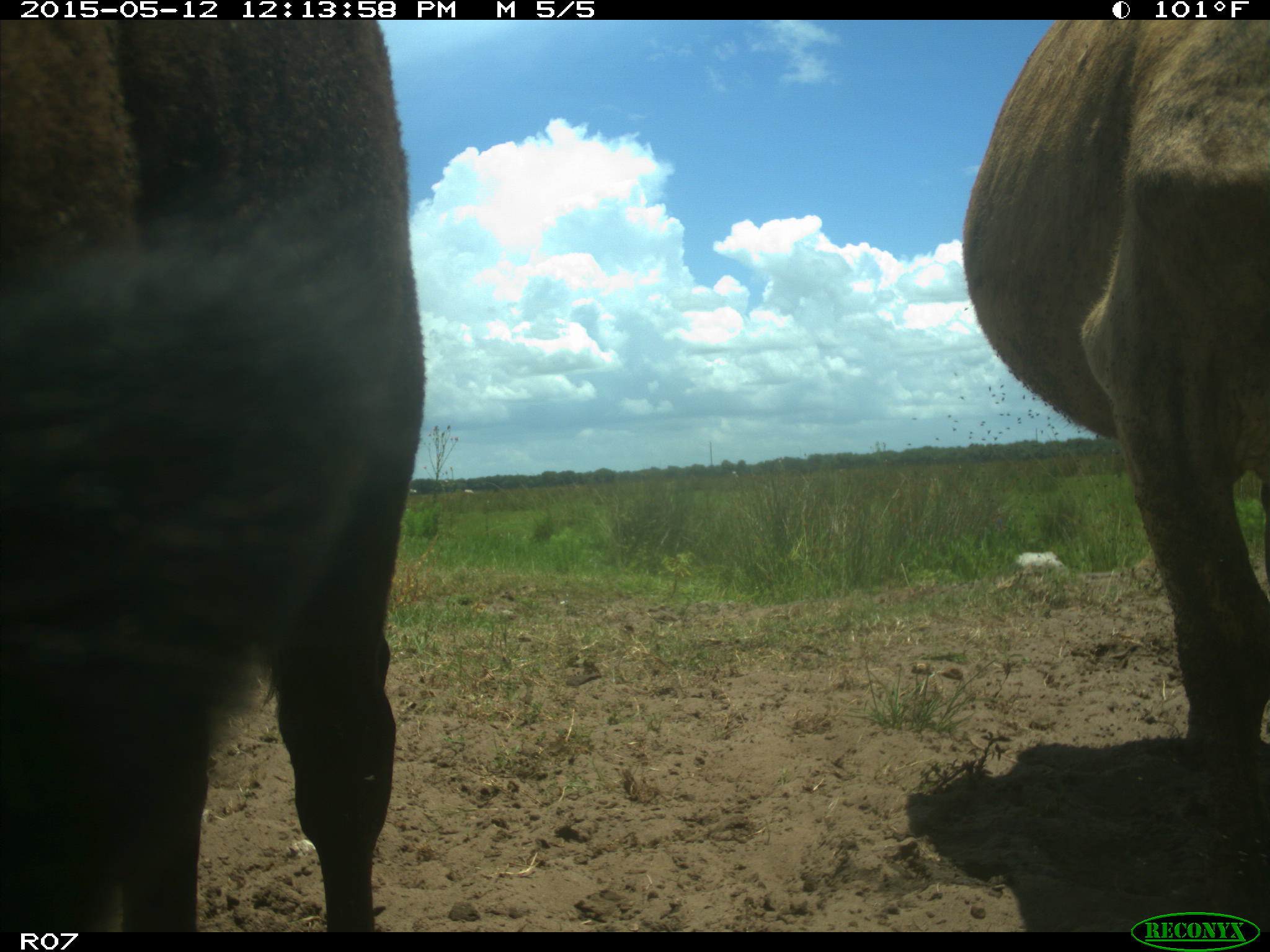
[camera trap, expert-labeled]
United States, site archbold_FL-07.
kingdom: Animalia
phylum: Chordata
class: Mammalia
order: Artiodactyla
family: Bovidae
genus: Bos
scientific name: Bos taurus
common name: domestic cow